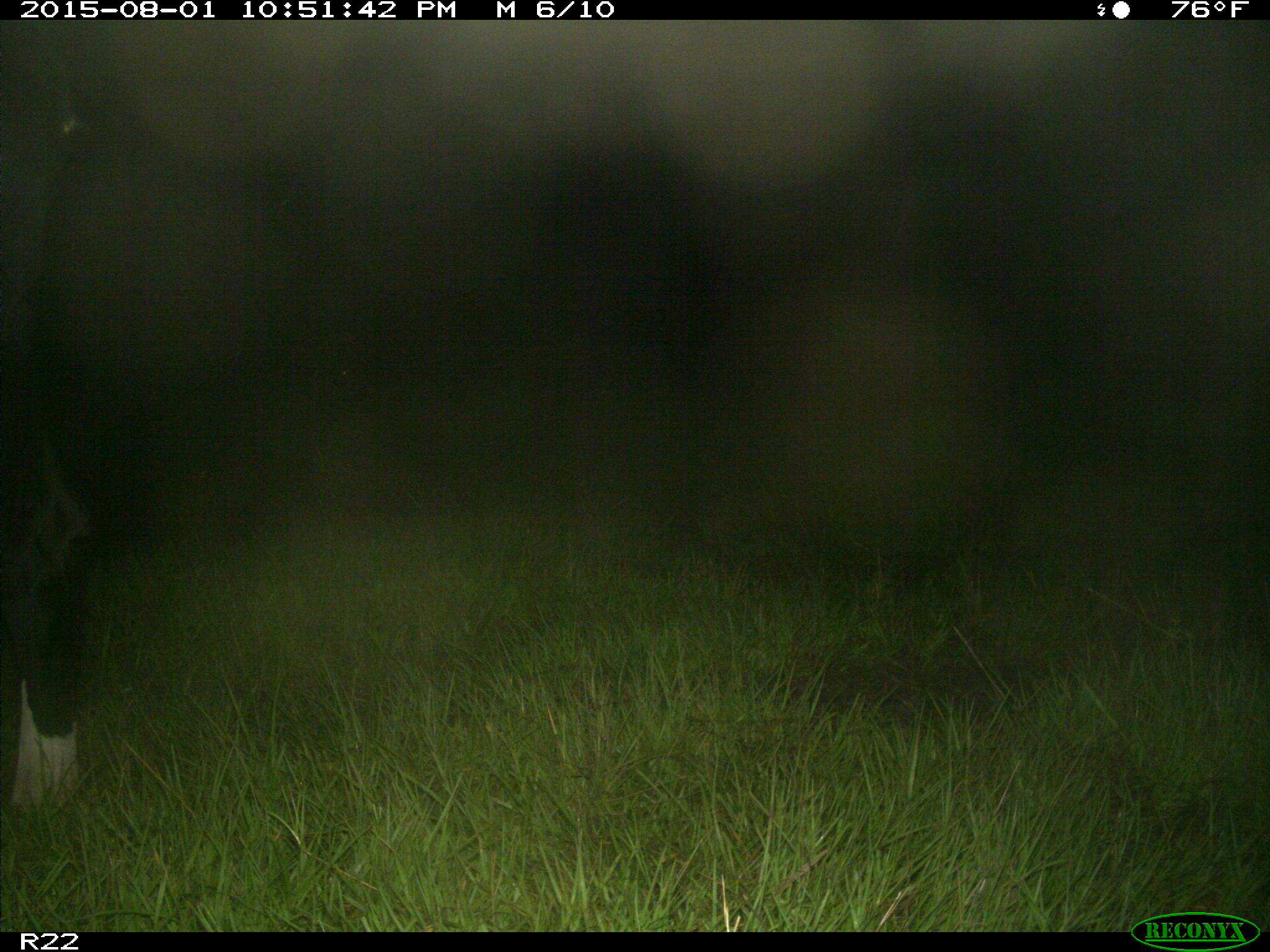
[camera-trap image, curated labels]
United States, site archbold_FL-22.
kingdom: Animalia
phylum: Chordata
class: Mammalia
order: Artiodactyla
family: Bovidae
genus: Bos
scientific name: Bos taurus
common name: domestic cow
Bos taurus (domestic cow).